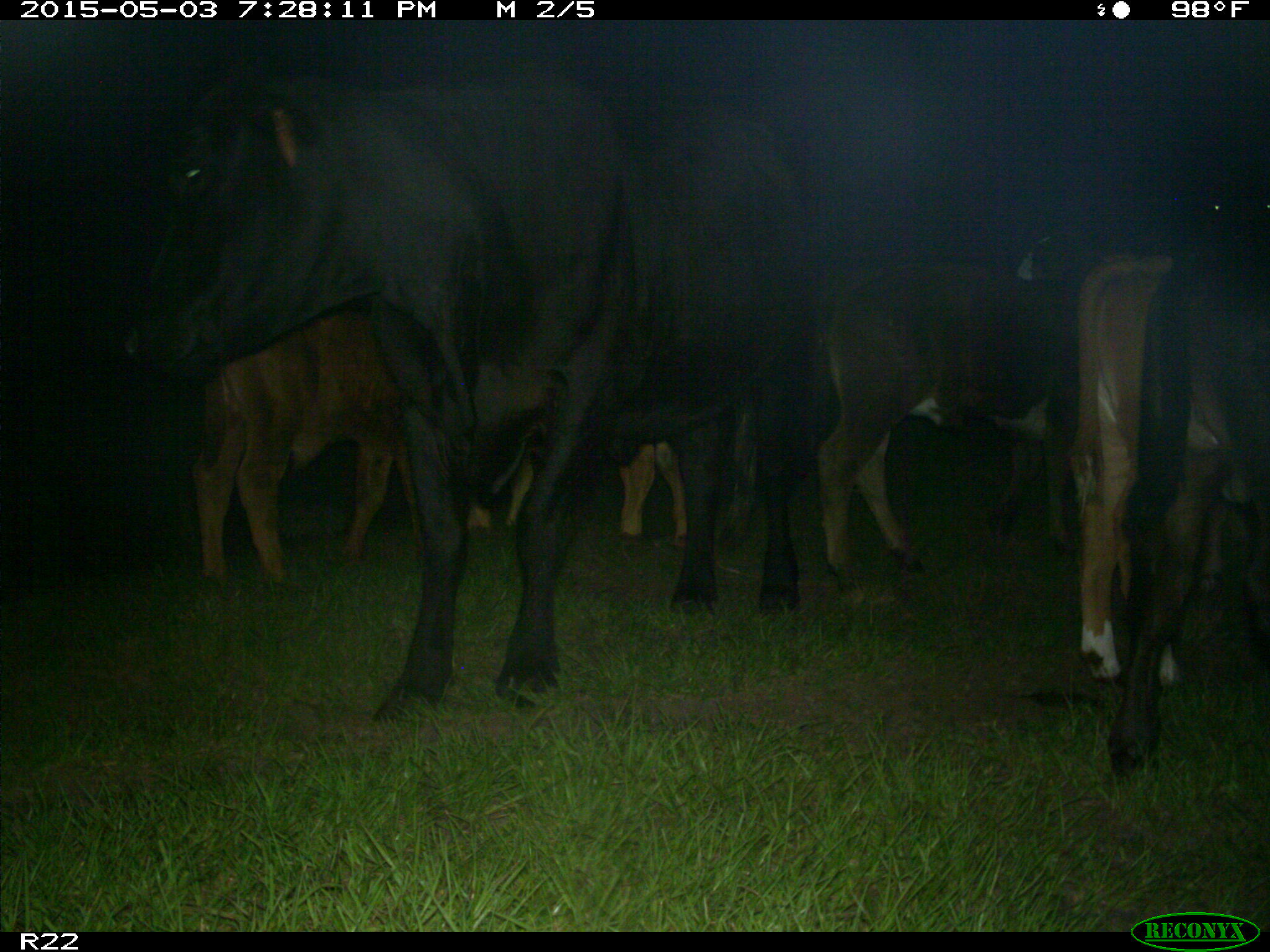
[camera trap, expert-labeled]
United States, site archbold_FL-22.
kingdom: Animalia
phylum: Chordata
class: Mammalia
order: Artiodactyla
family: Bovidae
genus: Bos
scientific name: Bos taurus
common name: domestic cow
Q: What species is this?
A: Bos taurus (domestic cow).